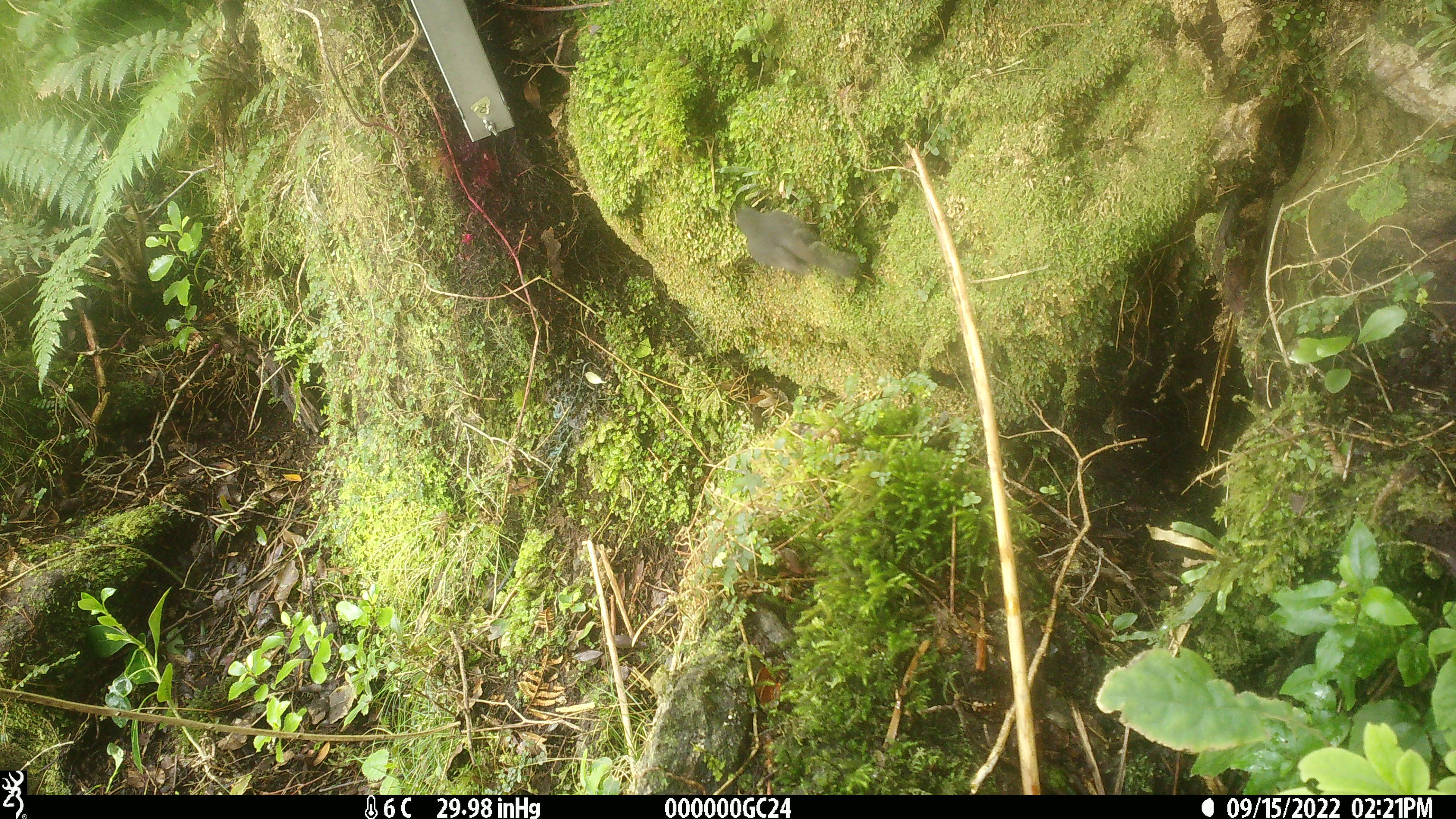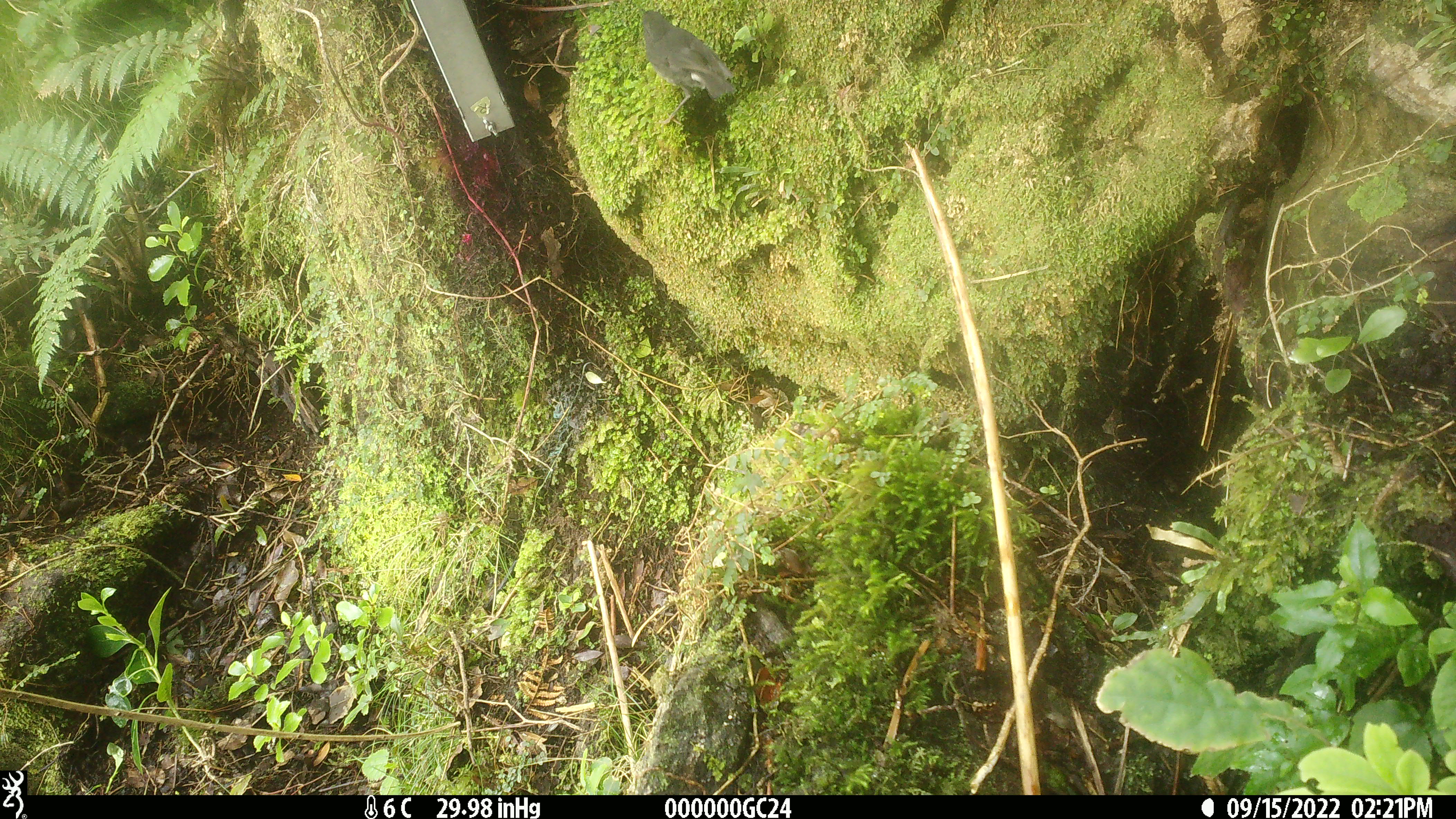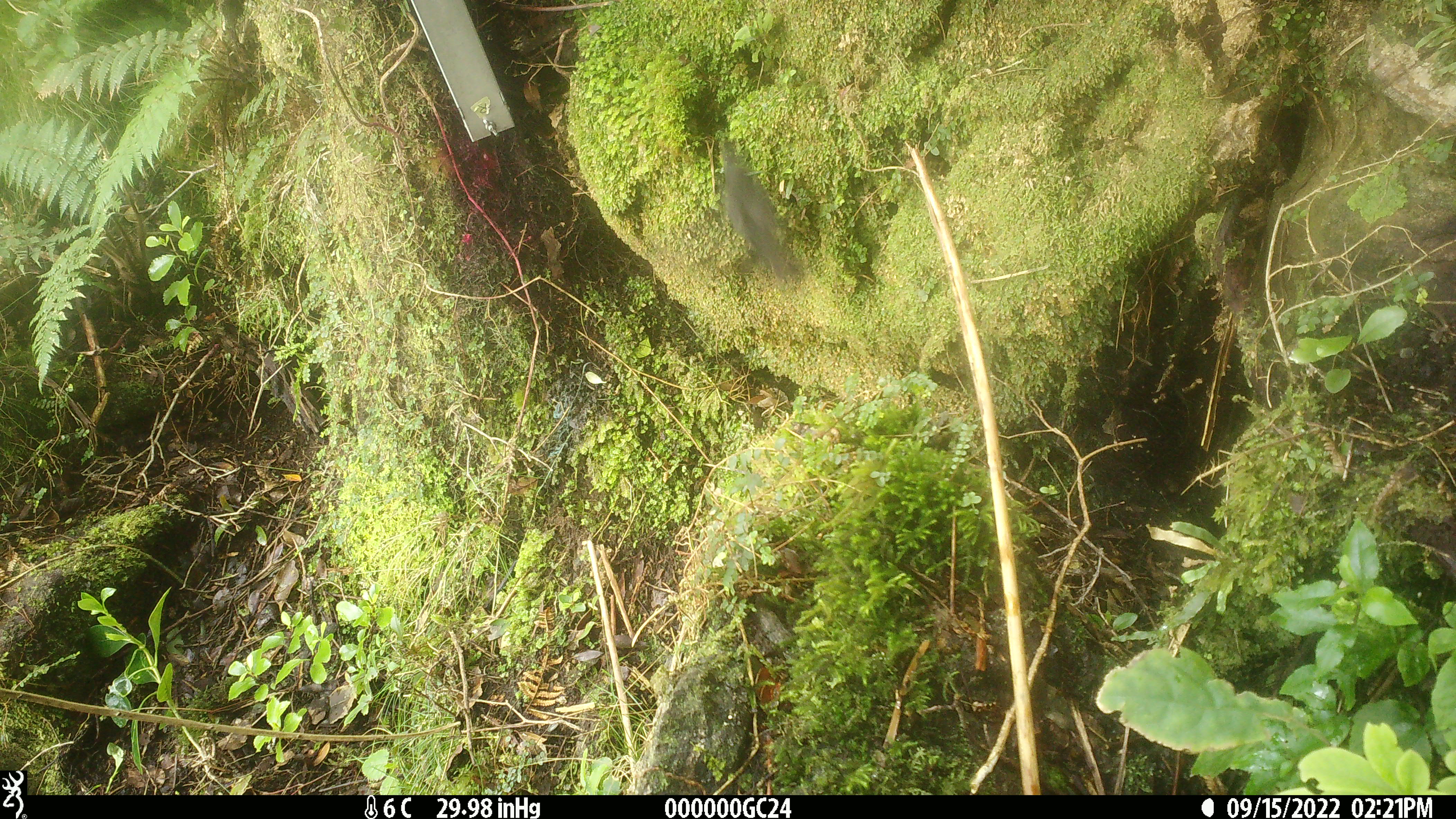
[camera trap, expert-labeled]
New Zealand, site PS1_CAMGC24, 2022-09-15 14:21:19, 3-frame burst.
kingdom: Animalia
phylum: Chordata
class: Aves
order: Passeriformes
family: Petroicidae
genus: Petroica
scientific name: Petroica australis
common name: new zealand robin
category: robin